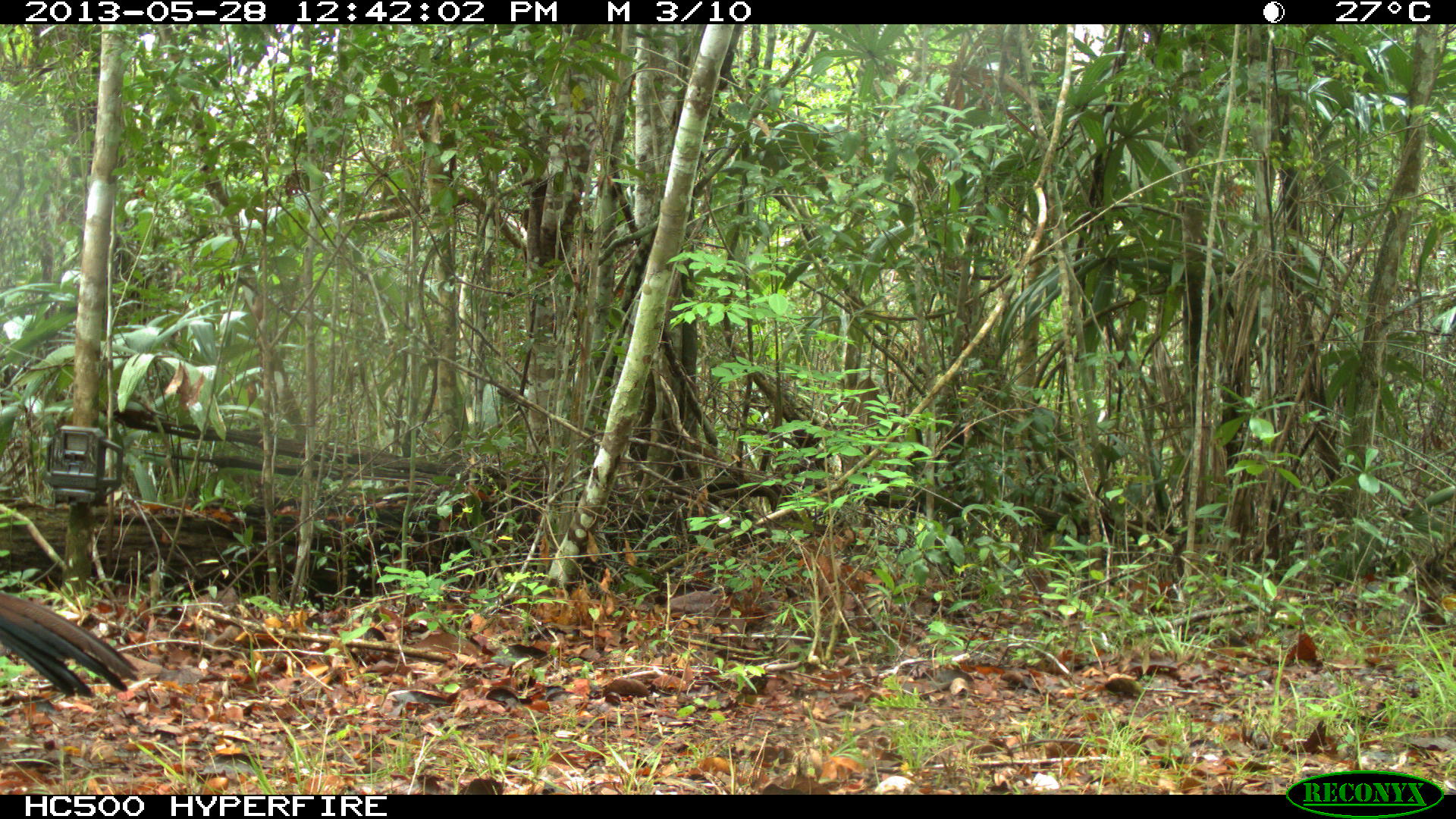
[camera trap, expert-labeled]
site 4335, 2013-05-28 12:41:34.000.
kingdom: Animalia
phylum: Chordata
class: Aves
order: Galliformes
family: Cracidae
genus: Crax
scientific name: Crax rubra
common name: great curassow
Crax rubra (great curassow), count 1, sex female.